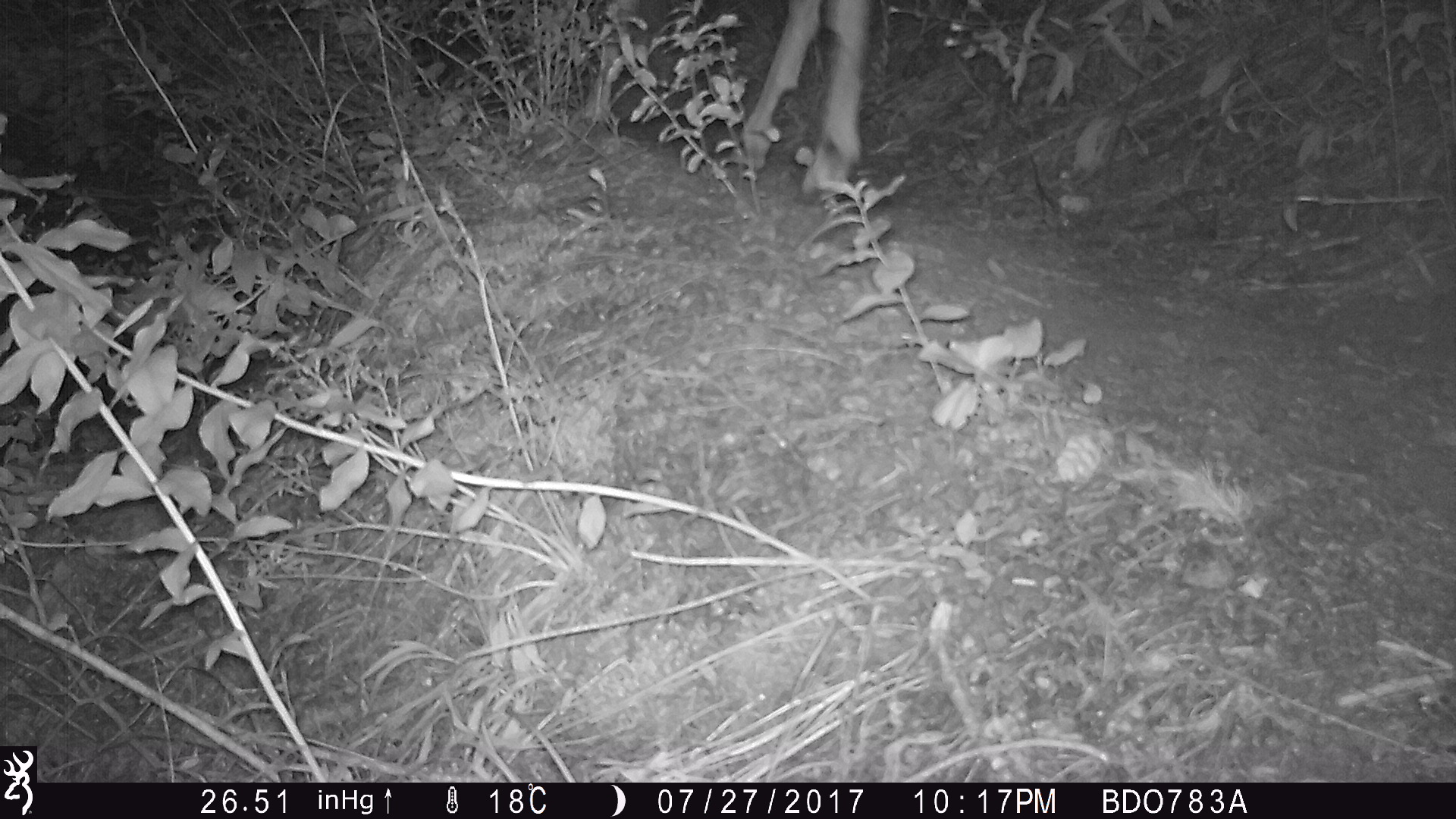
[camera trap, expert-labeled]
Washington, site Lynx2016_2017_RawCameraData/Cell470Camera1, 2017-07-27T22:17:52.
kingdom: Animalia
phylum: Chordata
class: Mammalia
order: Artiodactyla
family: Cervidae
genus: Odocoileus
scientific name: Odocoileus hemionus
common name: mule deer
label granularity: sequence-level